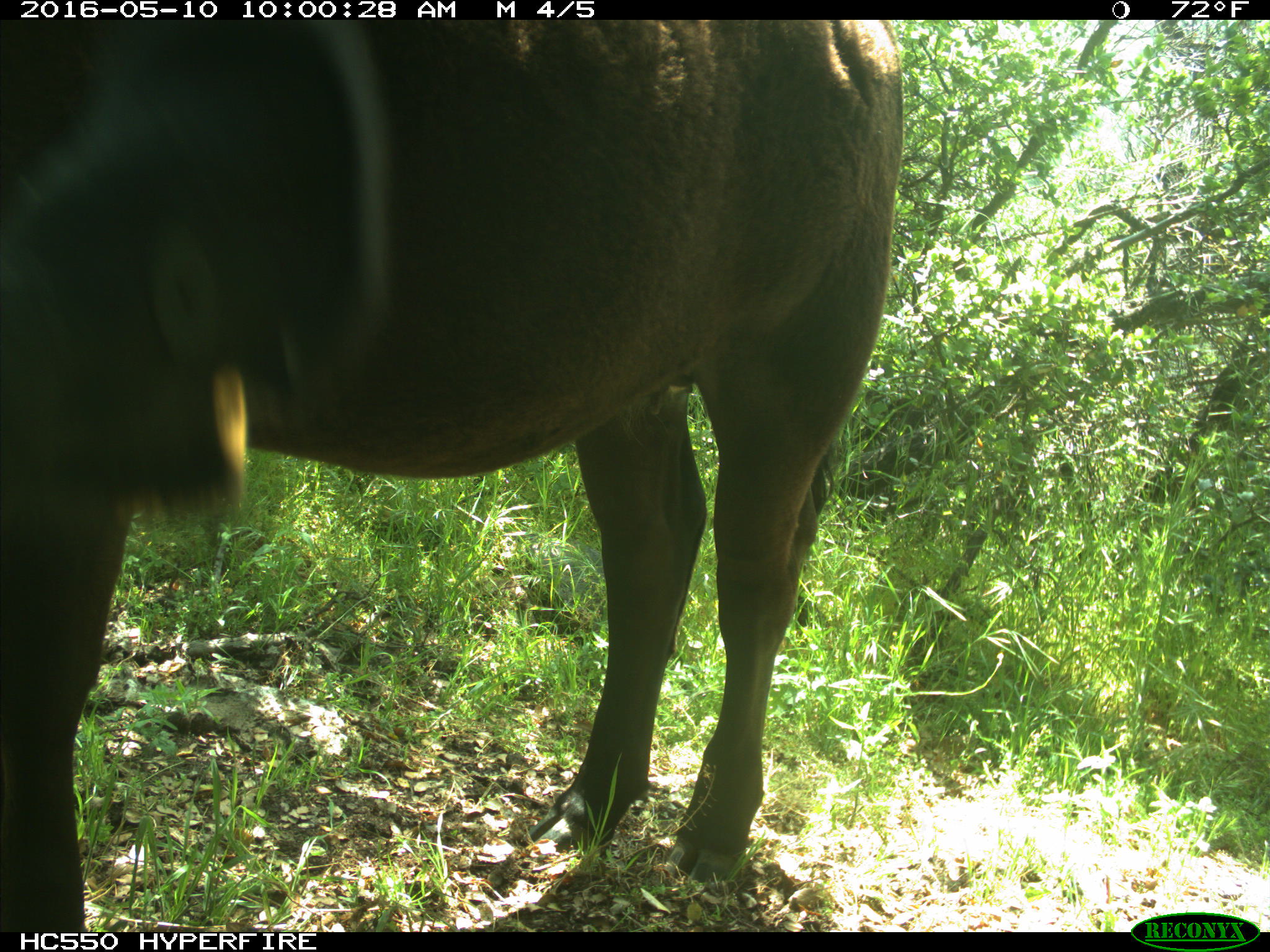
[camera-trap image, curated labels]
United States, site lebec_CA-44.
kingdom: Animalia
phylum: Chordata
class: Mammalia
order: Artiodactyla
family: Bovidae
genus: Bos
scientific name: Bos taurus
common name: domestic cow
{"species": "Bos taurus (domestic cow)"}